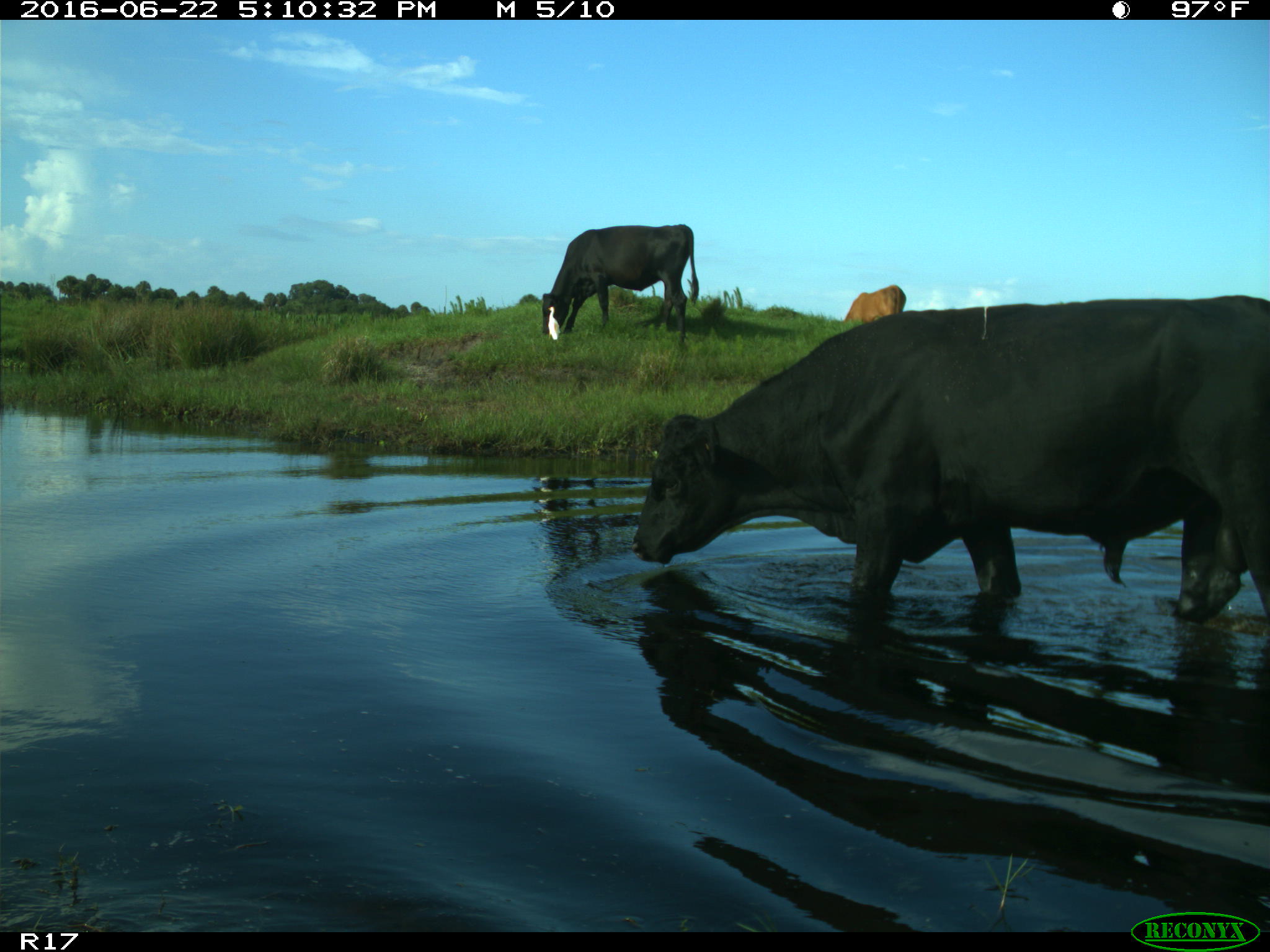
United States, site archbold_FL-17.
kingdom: Animalia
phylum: Chordata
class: Mammalia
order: Artiodactyla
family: Bovidae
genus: Bos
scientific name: Bos taurus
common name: domestic cow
Bos taurus (domestic cow).